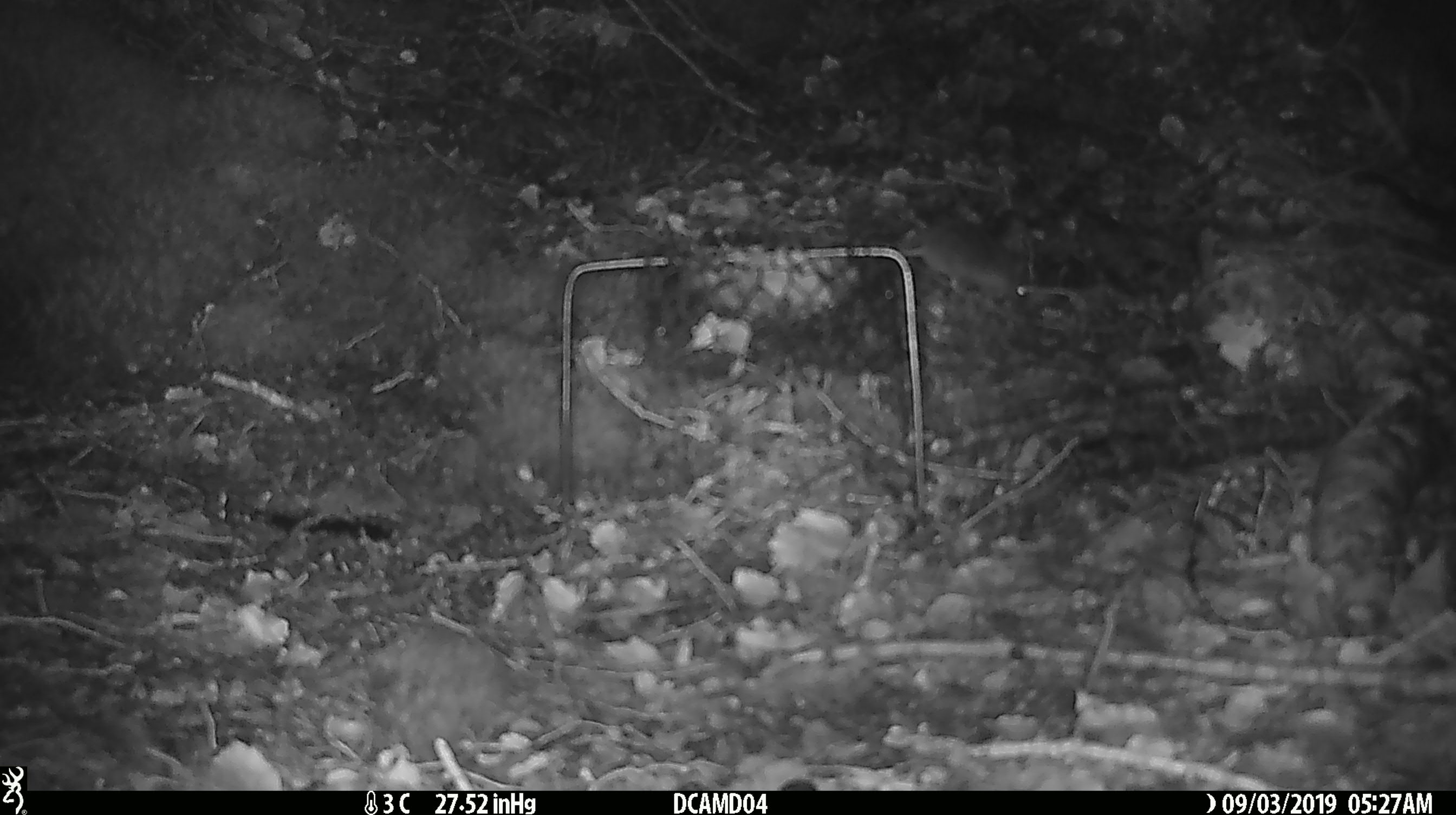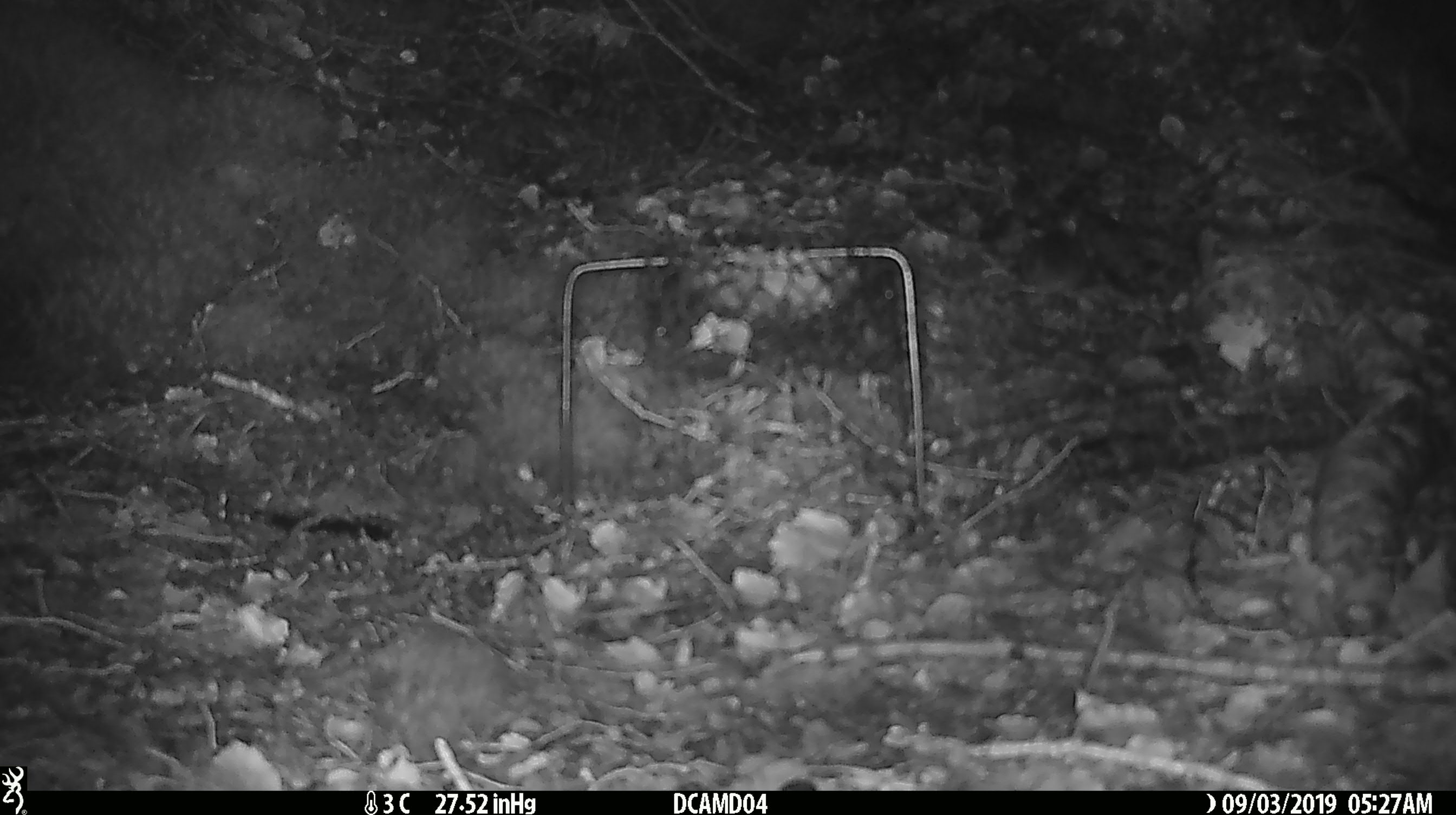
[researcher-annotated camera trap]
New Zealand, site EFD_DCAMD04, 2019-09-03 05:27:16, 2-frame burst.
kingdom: Animalia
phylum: Chordata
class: Mammalia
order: Rodentia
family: Muridae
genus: Mus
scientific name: Mus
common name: mouse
Mouse (Mus).